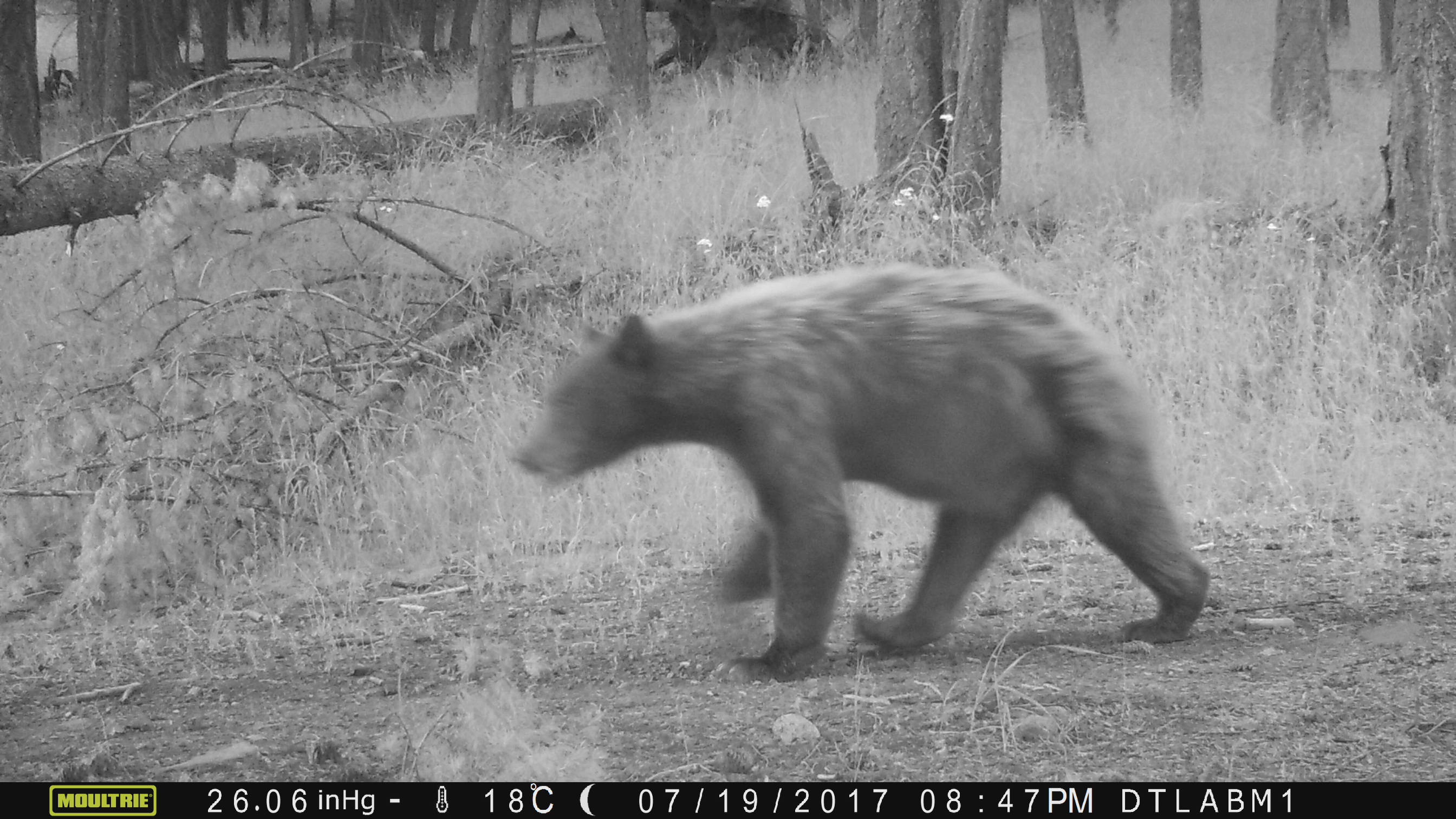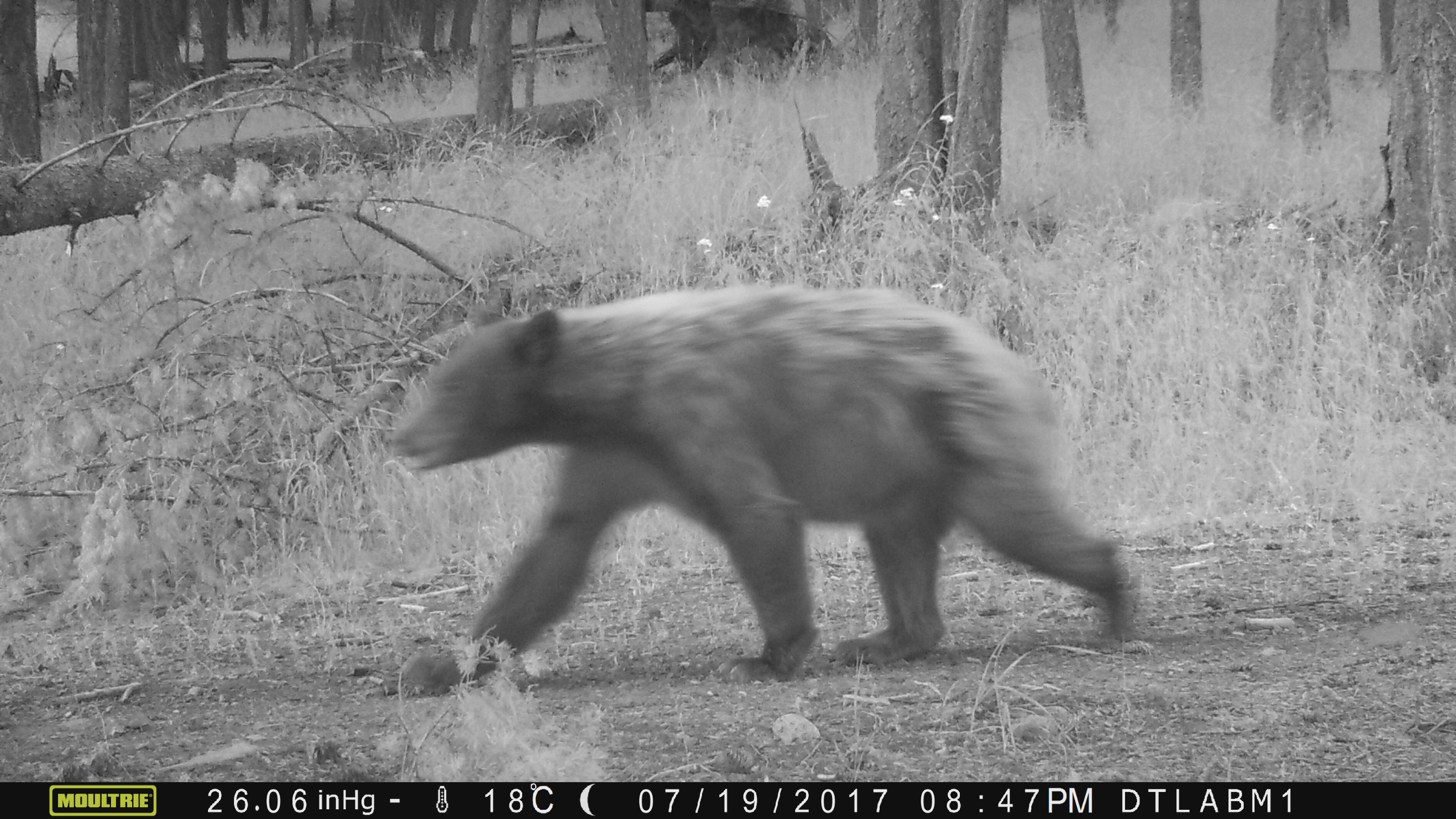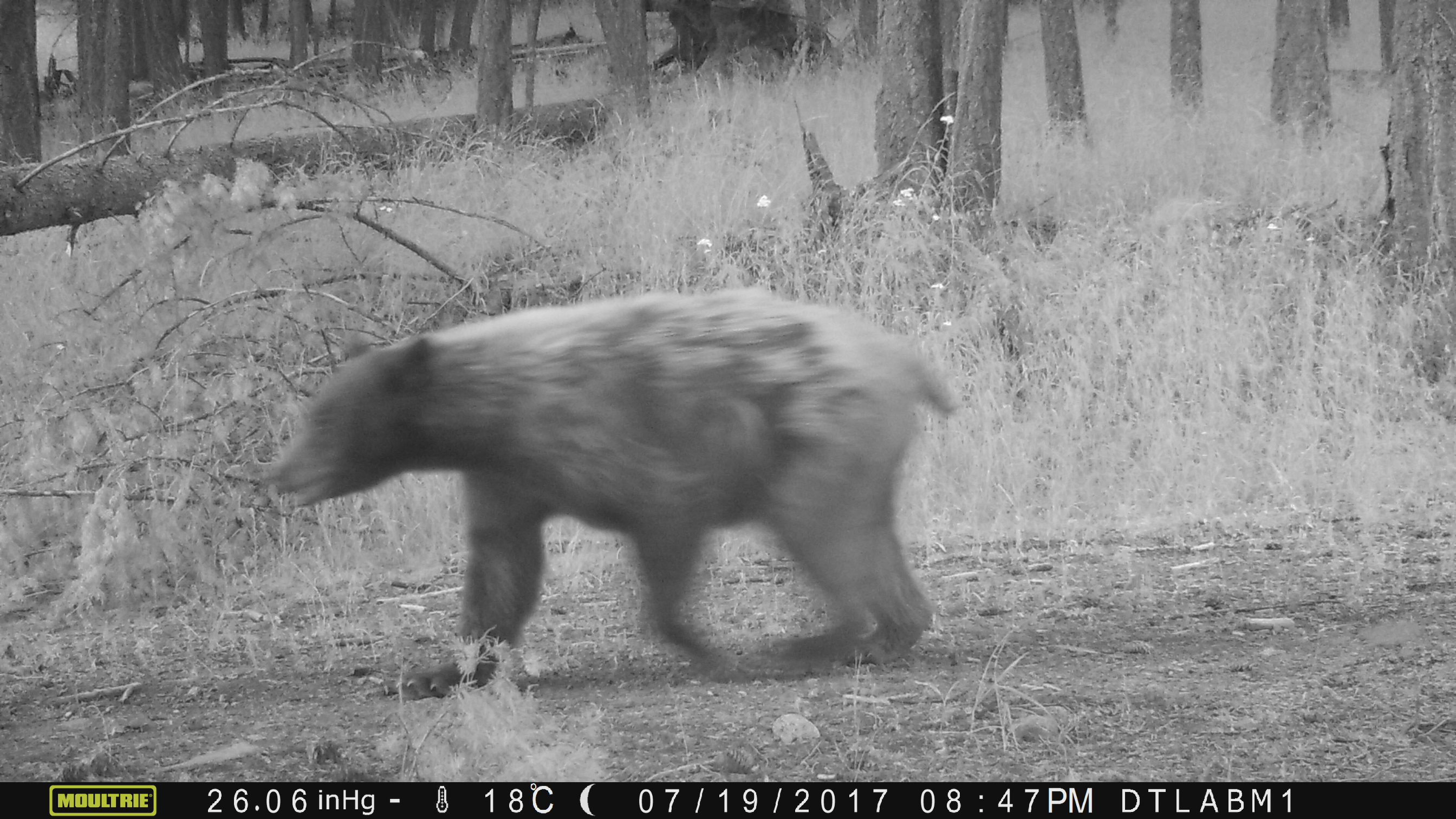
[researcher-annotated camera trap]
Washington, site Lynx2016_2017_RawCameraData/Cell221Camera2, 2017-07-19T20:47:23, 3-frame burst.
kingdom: Animalia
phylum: Chordata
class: Mammalia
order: Carnivora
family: Ursidae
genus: Ursus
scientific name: Ursus americanus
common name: american black bear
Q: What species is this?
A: Ursus americanus (american black bear).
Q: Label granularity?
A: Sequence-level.